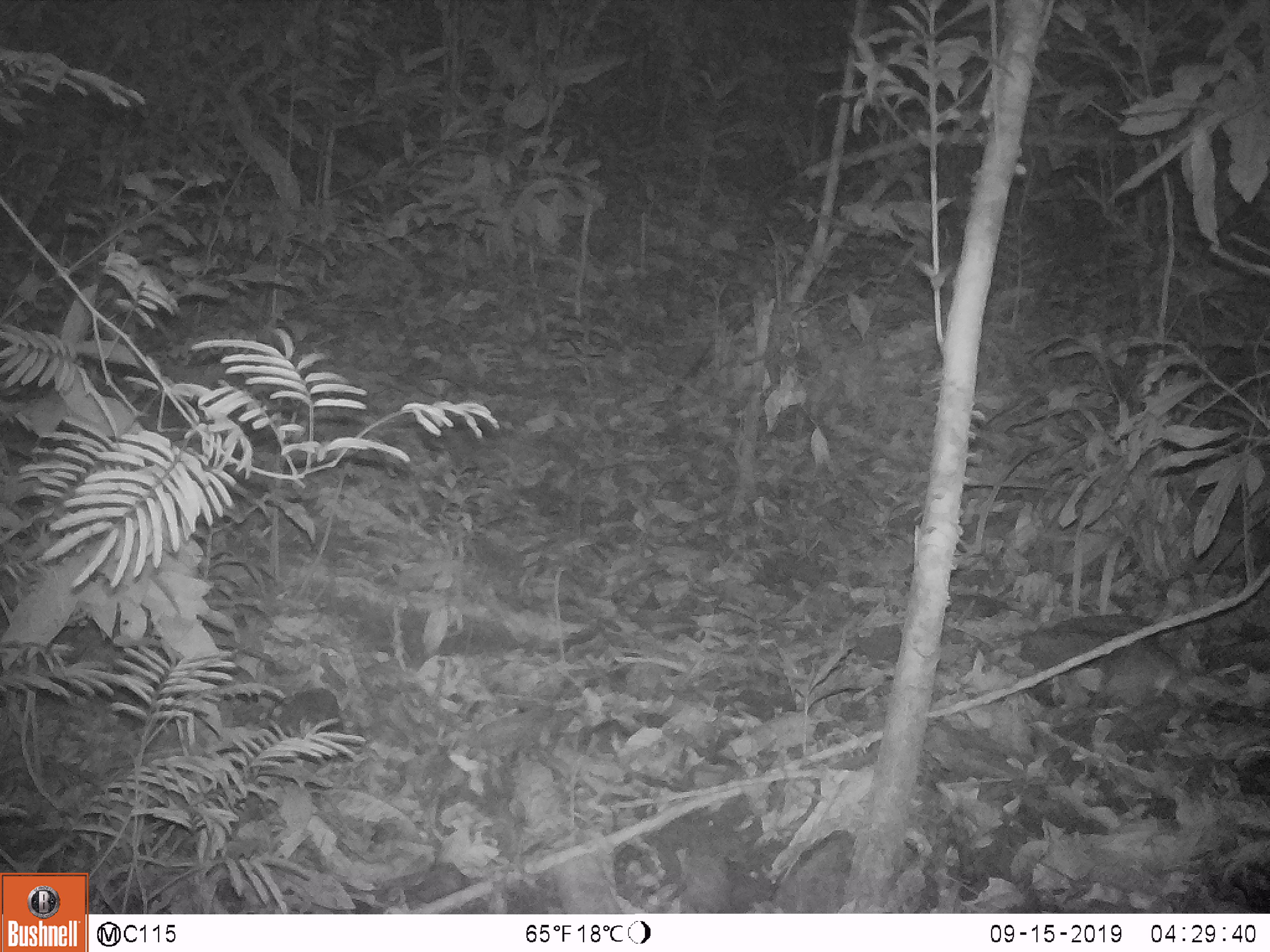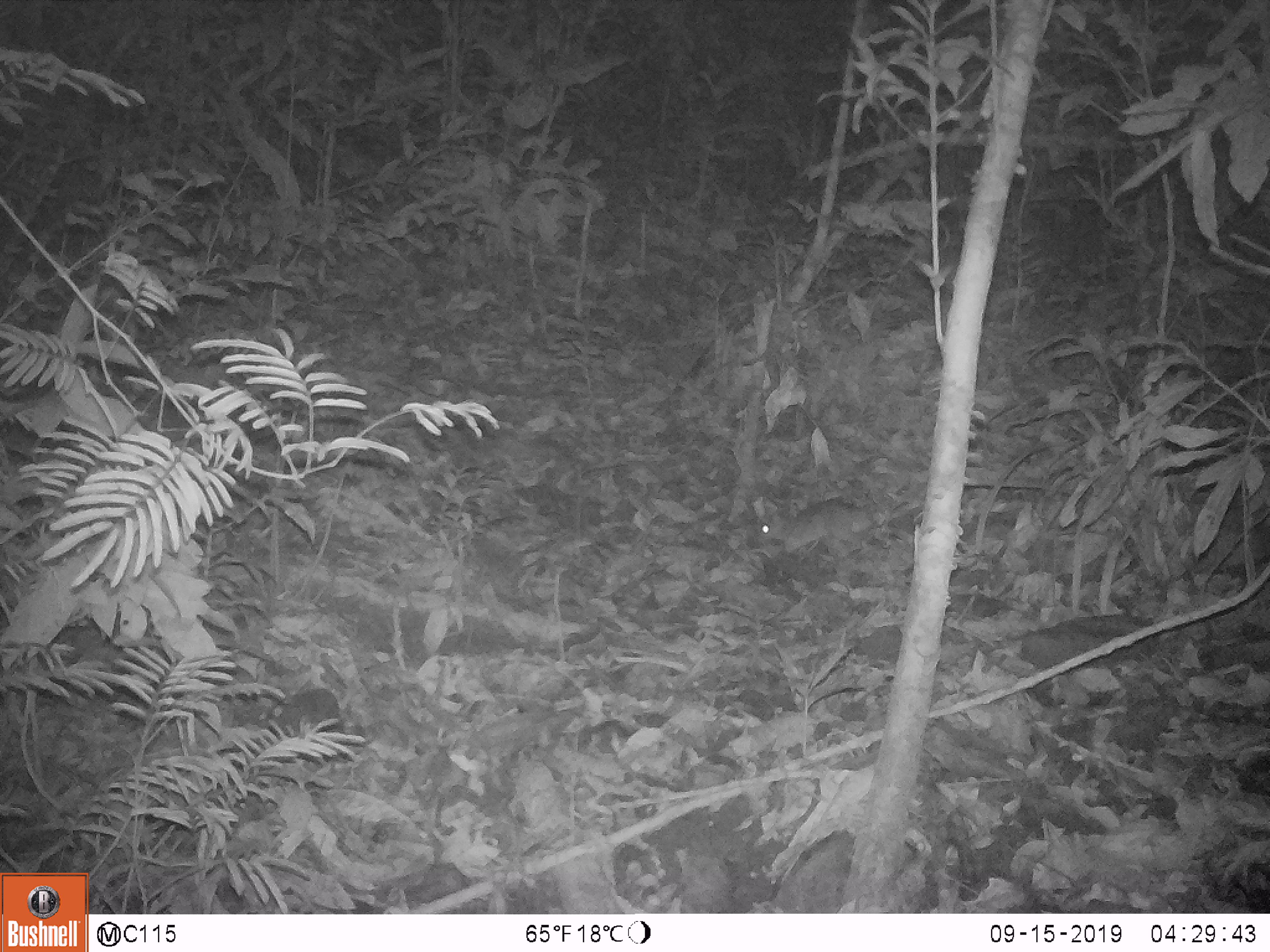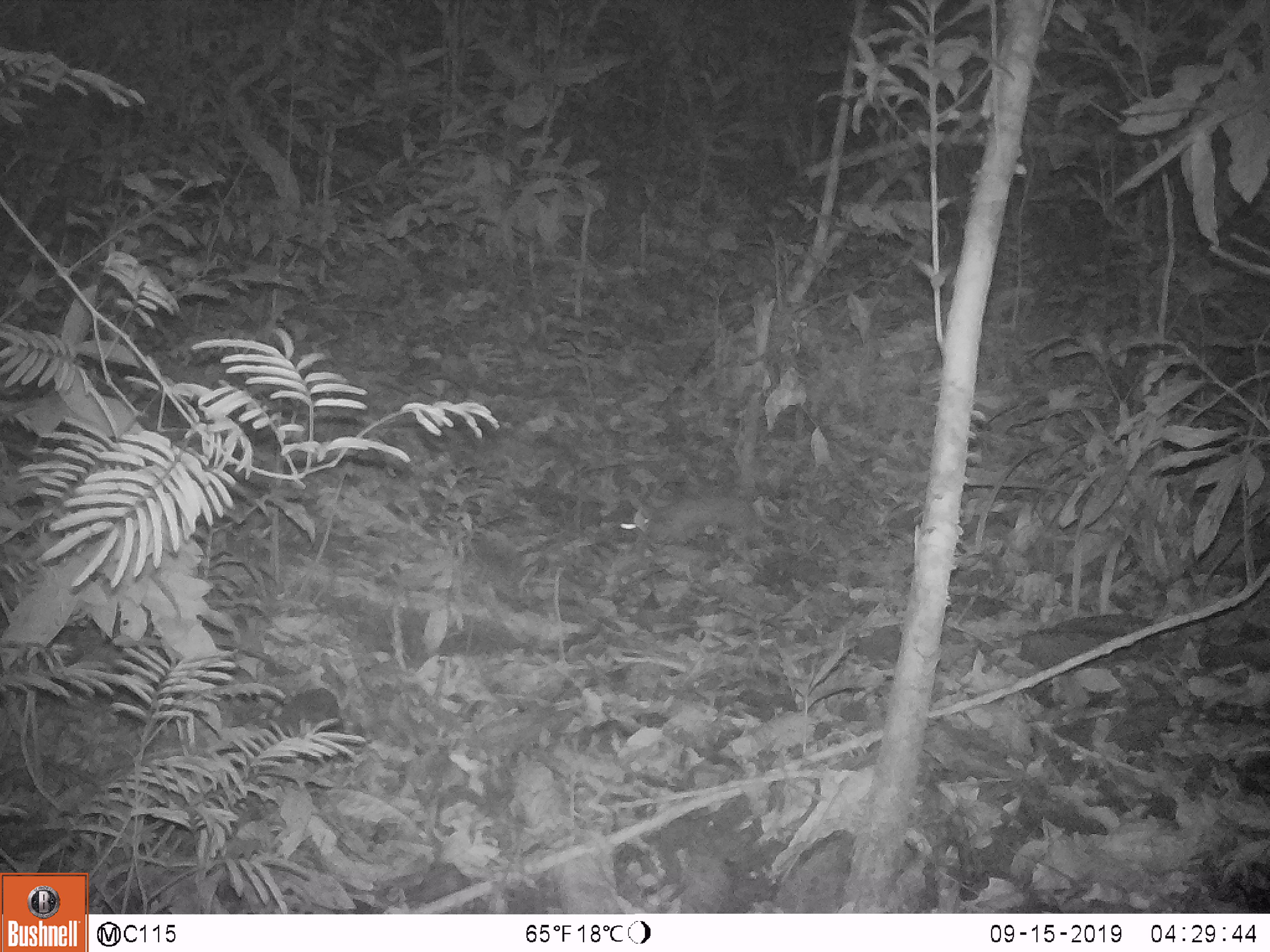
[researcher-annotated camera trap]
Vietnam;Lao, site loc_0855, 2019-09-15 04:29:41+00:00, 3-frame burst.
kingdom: Animalia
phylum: Chordata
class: Mammalia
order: Rodentia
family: Muridae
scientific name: Muridae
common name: old-world mice and rats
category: unidentified murid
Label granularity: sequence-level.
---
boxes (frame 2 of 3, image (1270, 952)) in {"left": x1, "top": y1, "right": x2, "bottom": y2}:
unidentified murid: {"left": 757, "top": 498, "right": 879, "bottom": 558}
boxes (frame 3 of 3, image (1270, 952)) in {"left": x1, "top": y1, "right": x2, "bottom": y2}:
unidentified murid: {"left": 619, "top": 494, "right": 761, "bottom": 552}